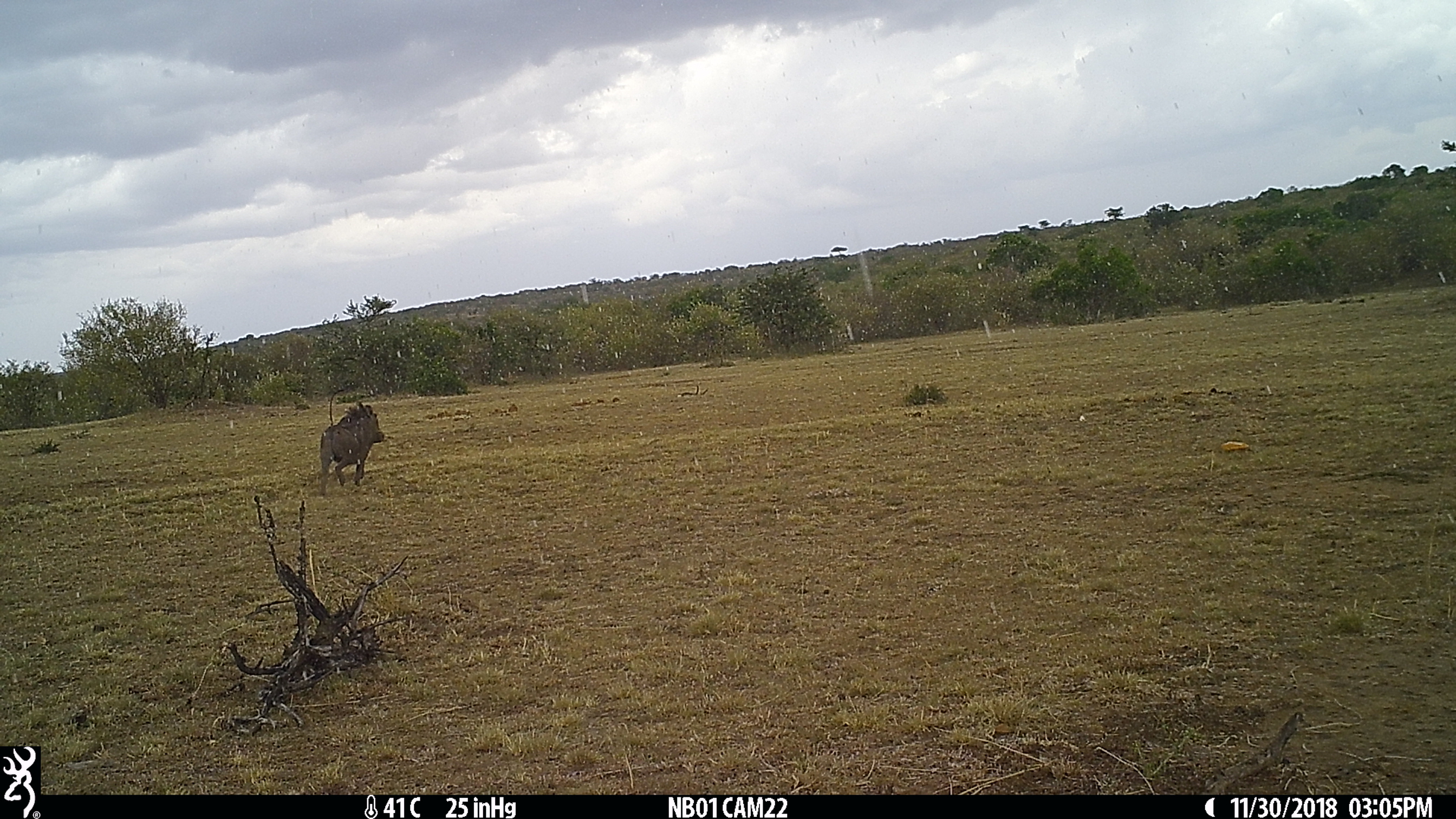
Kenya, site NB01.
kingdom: Animalia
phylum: Chordata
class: Mammalia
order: Artiodactyla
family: Suidae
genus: Phacochoerus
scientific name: Phacochoerus africanus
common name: common warthog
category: warthog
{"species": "warthog (common warthog) (Phacochoerus africanus)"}